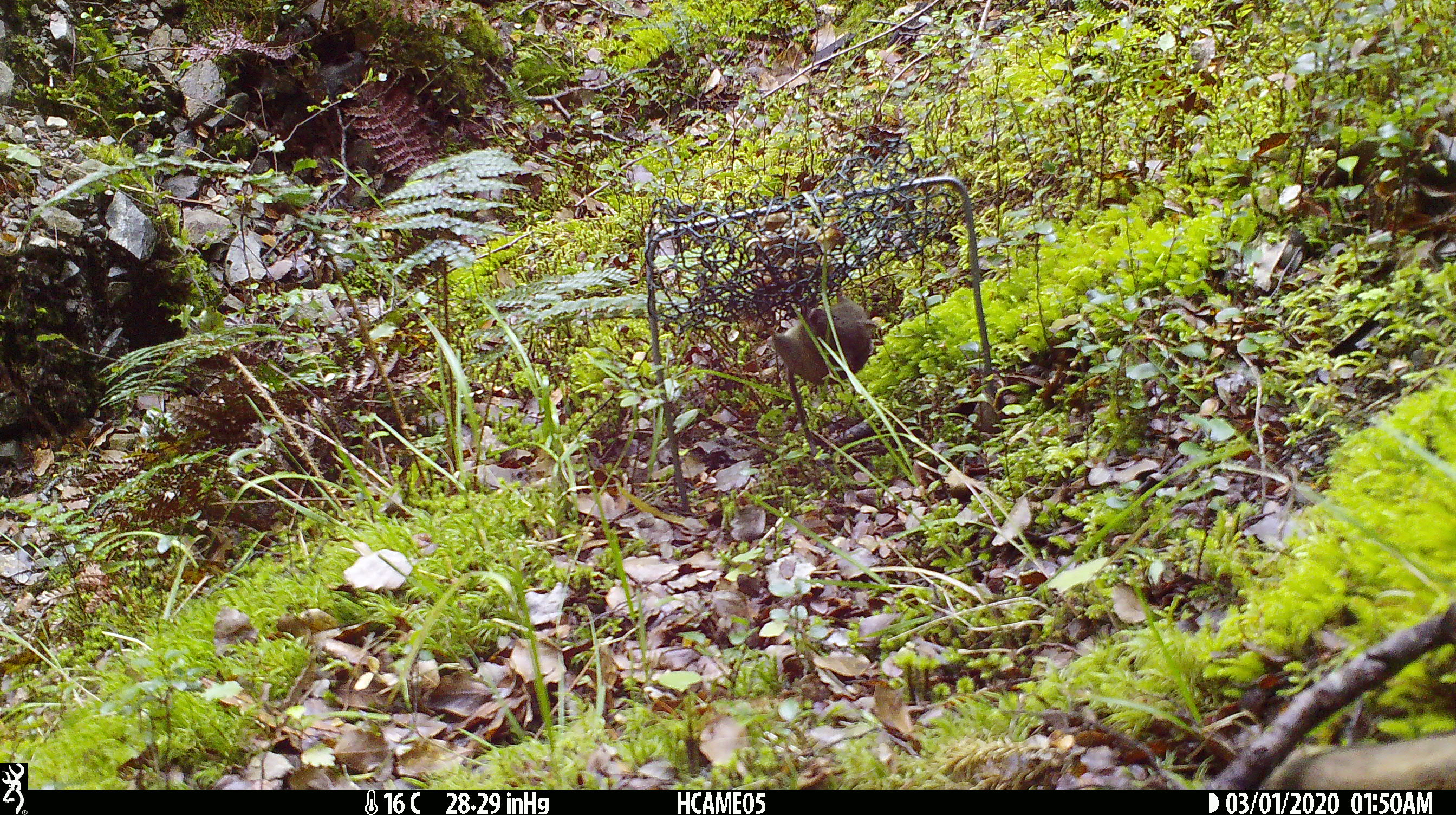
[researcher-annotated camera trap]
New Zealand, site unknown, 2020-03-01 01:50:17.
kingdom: Animalia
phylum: Chordata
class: Mammalia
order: Rodentia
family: Muridae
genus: Mus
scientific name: Mus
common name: mouse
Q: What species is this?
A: Mouse (Mus).